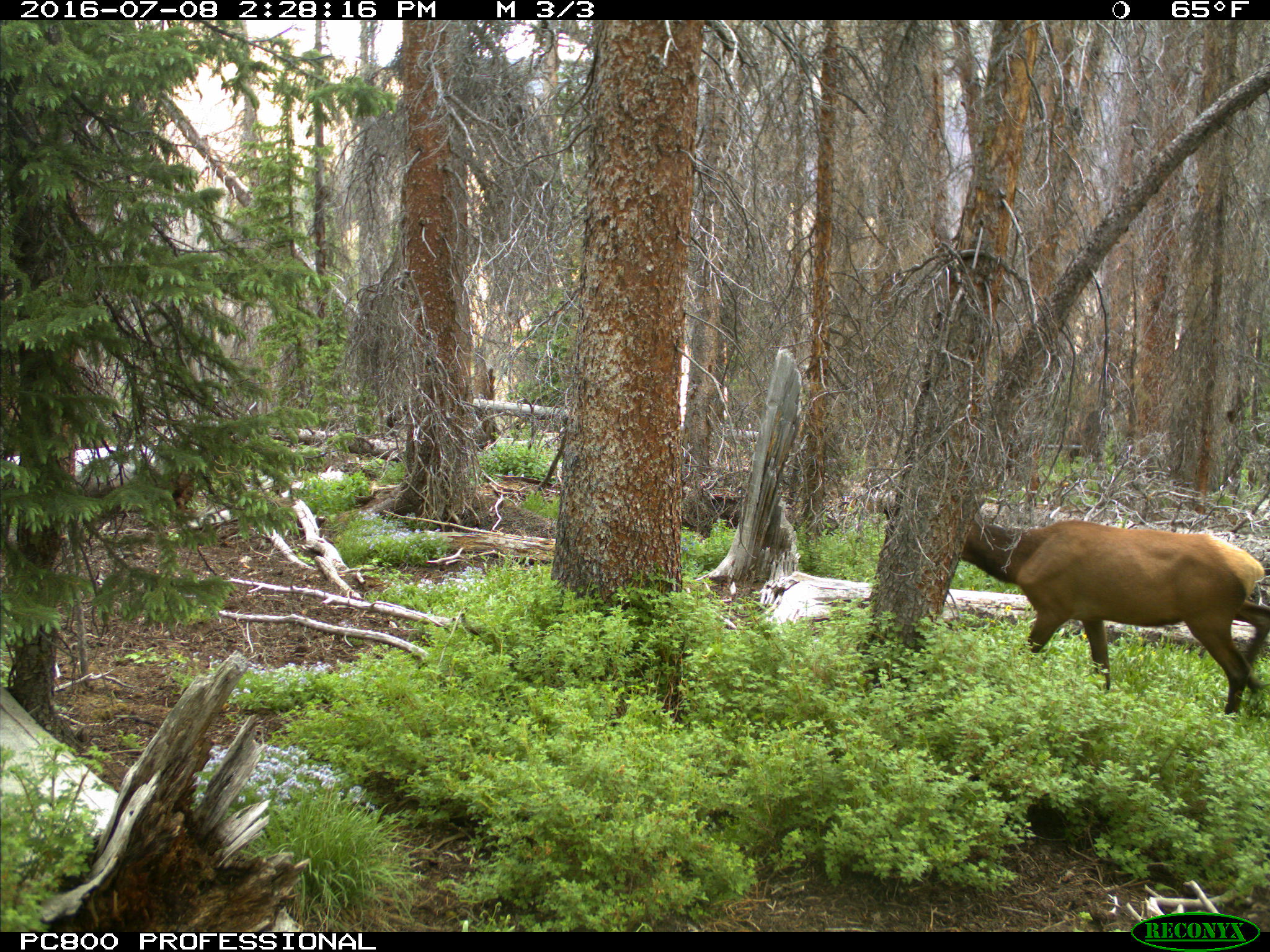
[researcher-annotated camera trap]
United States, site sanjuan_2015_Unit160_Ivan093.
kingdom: Animalia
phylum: Chordata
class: Mammalia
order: Artiodactyla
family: Cervidae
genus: Cervus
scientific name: Cervus elaphus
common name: red deer